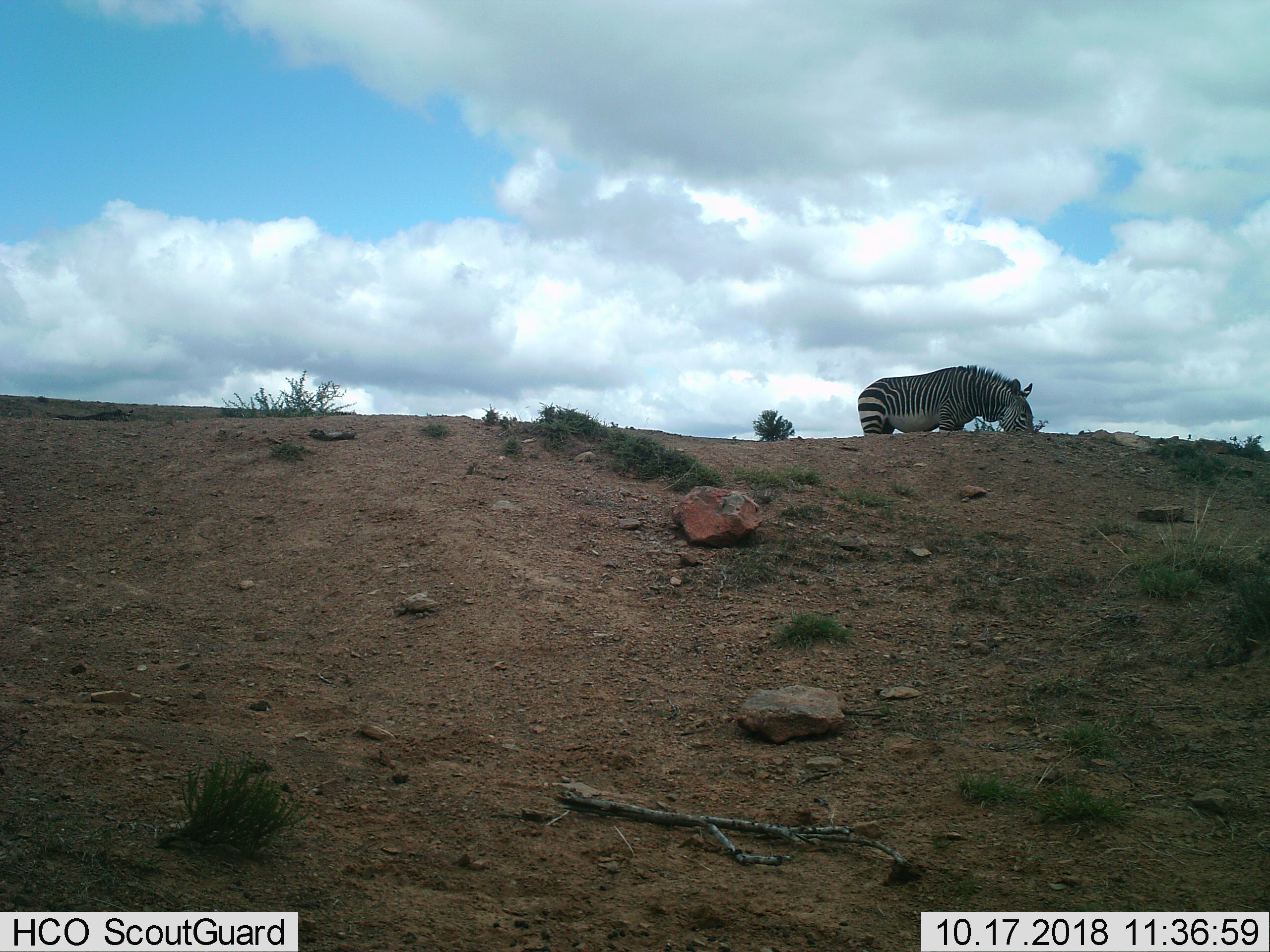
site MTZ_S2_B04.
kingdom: Animalia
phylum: Chordata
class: Mammalia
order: Perissodactyla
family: Equidae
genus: Equus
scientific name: Equus zebra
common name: mountain zebra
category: zebramountain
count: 1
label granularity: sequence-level